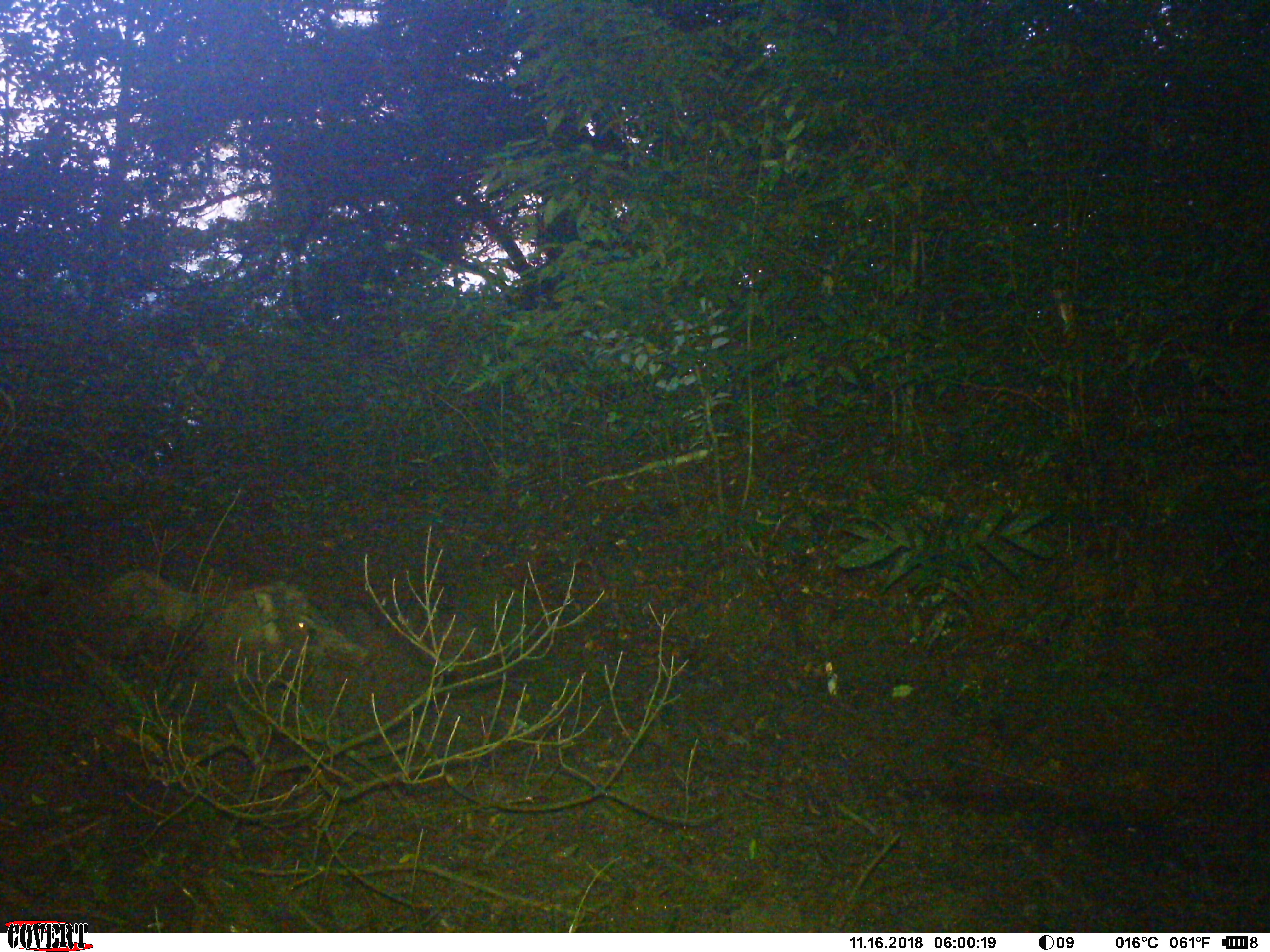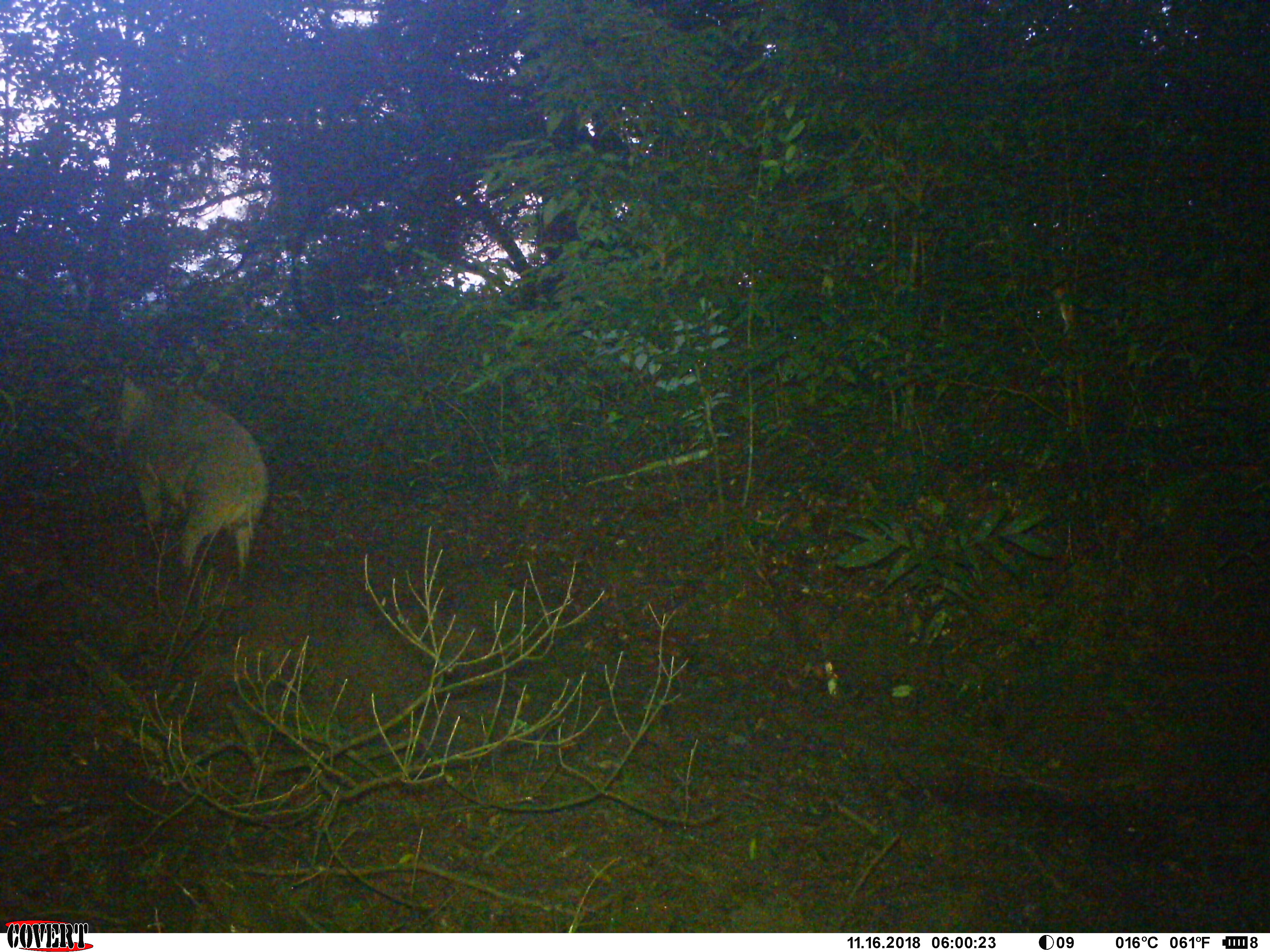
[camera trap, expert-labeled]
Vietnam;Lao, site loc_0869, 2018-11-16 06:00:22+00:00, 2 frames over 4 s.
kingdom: Animalia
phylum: Chordata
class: Mammalia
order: Artiodactyla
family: Suidae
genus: Sus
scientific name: Sus scrofa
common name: eurasian wild pig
Eurasian wild pig (Sus scrofa). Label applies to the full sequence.